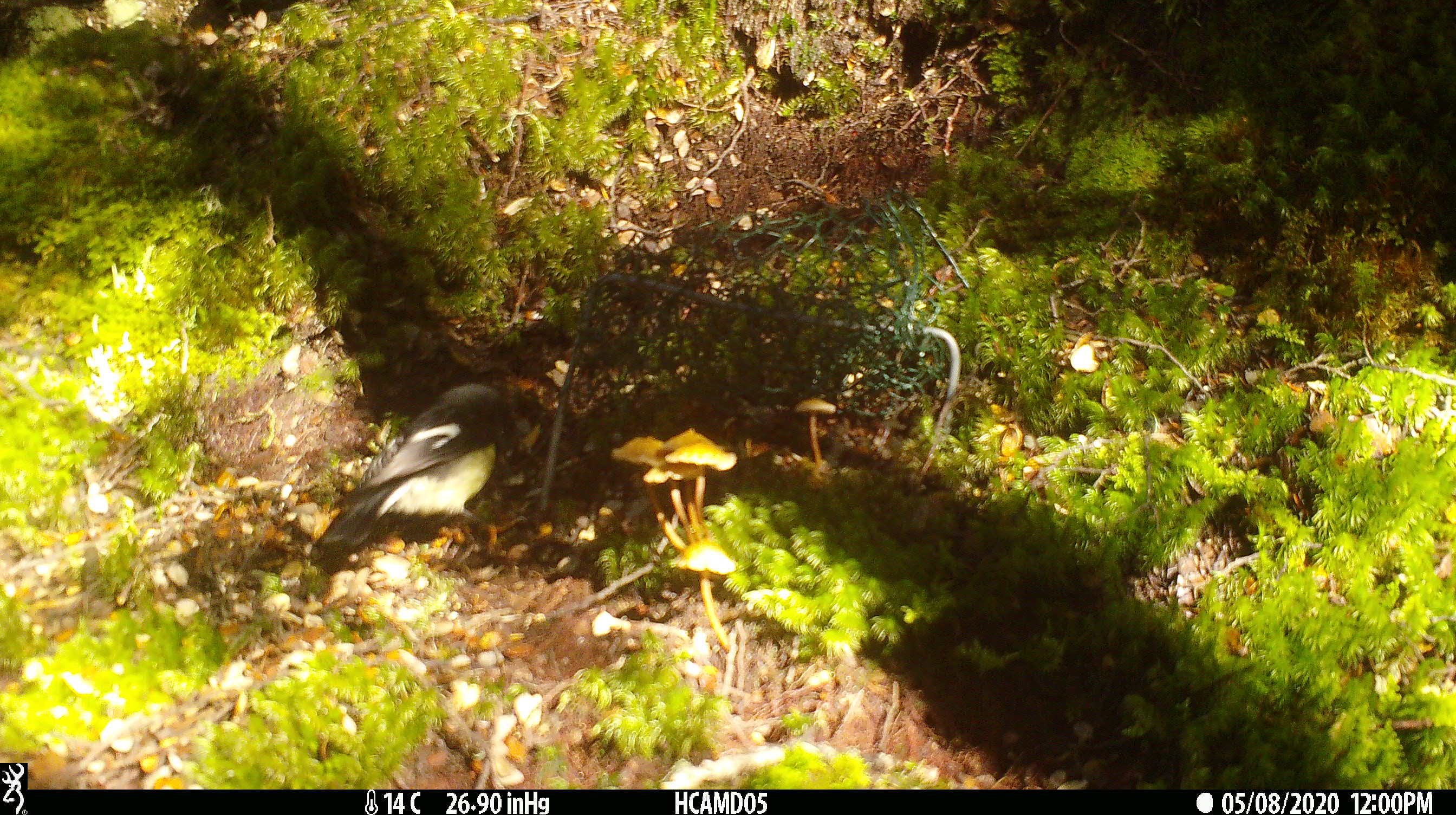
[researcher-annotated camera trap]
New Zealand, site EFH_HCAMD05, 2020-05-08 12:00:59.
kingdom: Animalia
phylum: Chordata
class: Aves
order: Passeriformes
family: Petroicidae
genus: Petroica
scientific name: Petroica macrocephala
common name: tomtit